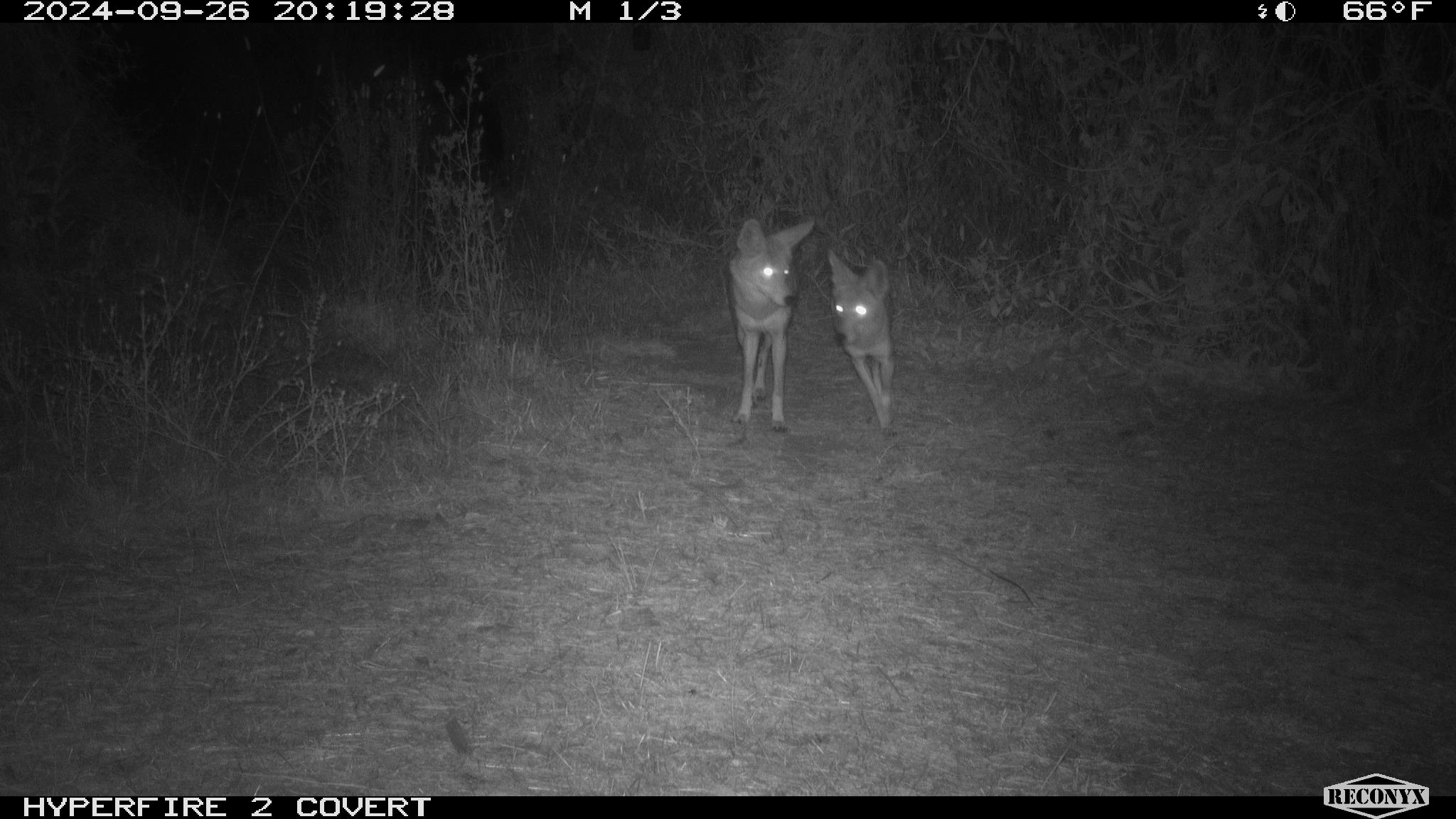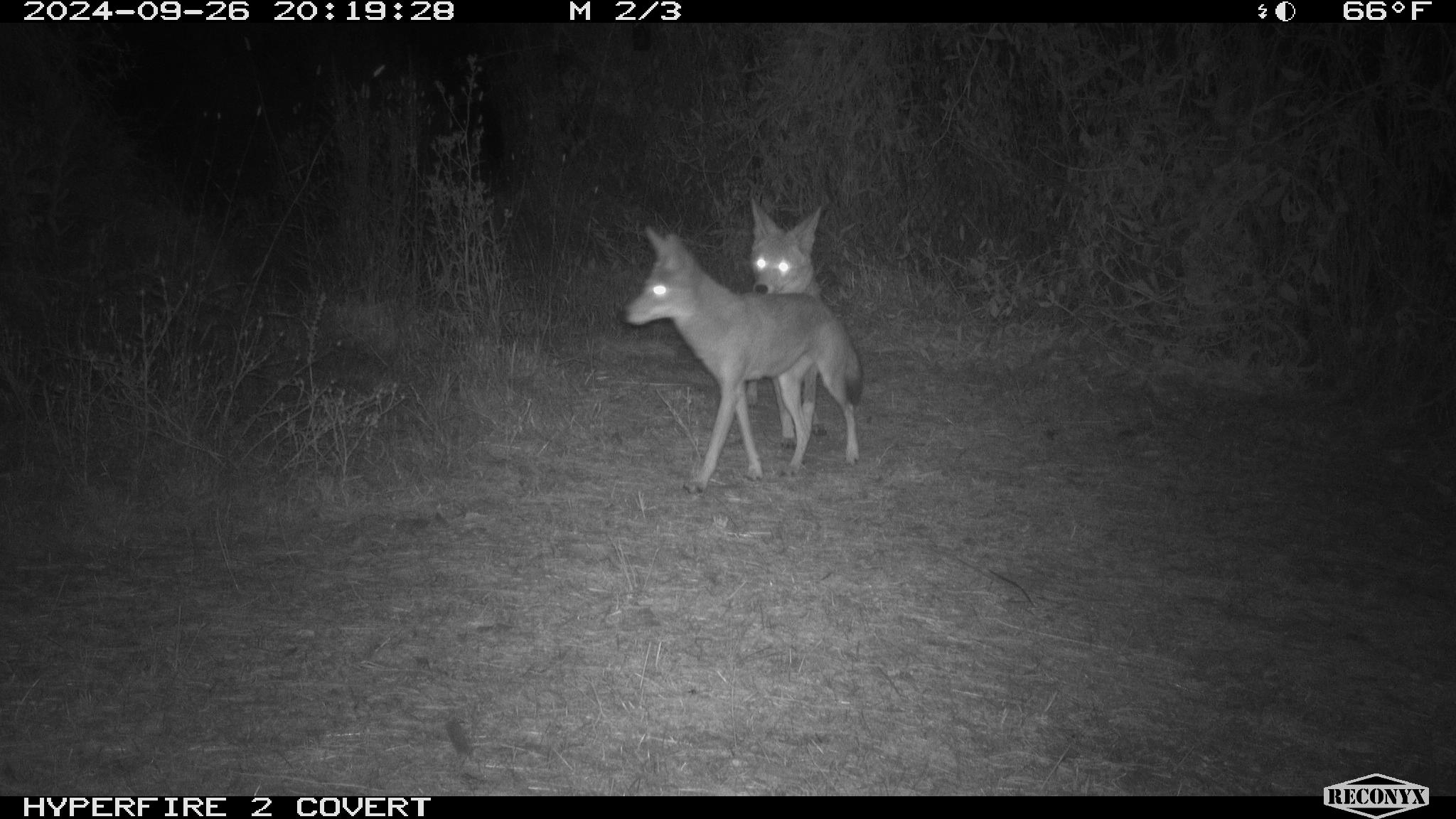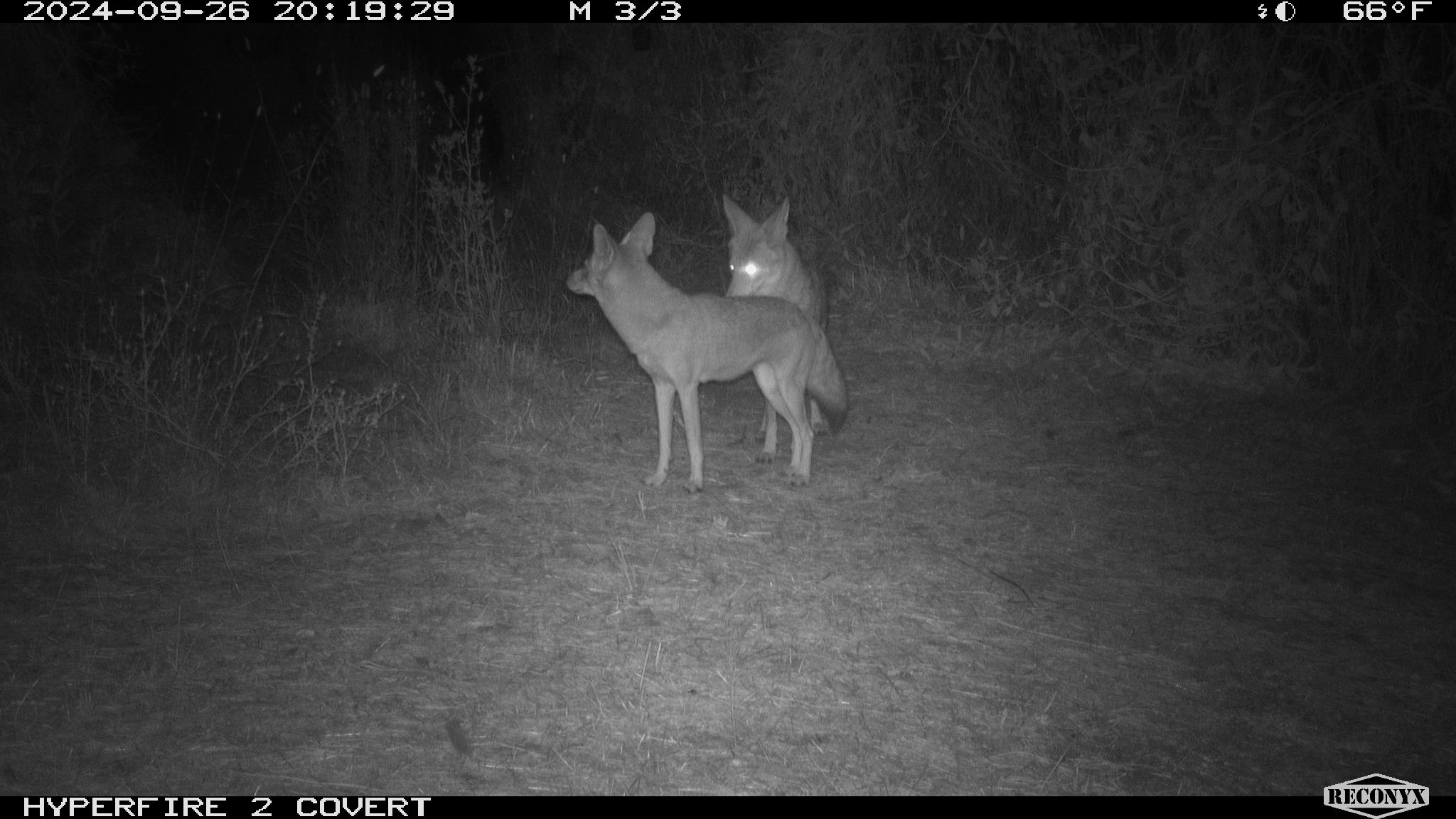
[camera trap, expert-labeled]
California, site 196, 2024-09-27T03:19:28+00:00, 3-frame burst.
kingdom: Animalia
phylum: Chordata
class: Mammalia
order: Carnivora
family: Canidae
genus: Canis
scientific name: Canis latrans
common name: coyote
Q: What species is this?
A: Coyote (Canis latrans).